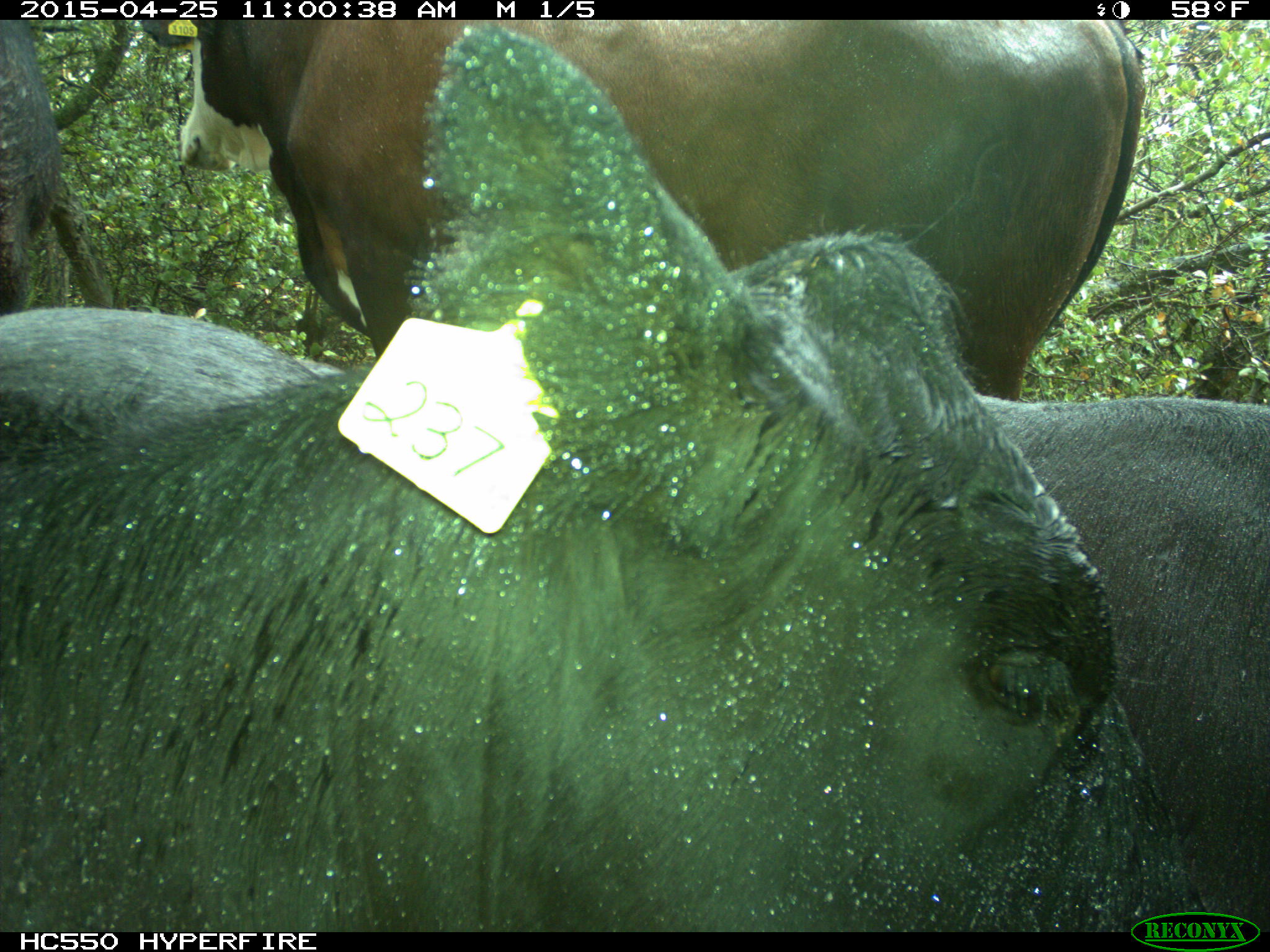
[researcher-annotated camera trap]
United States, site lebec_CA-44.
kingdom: Animalia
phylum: Chordata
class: Mammalia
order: Artiodactyla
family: Suidae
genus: Sus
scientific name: Sus scrofa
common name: wild boar